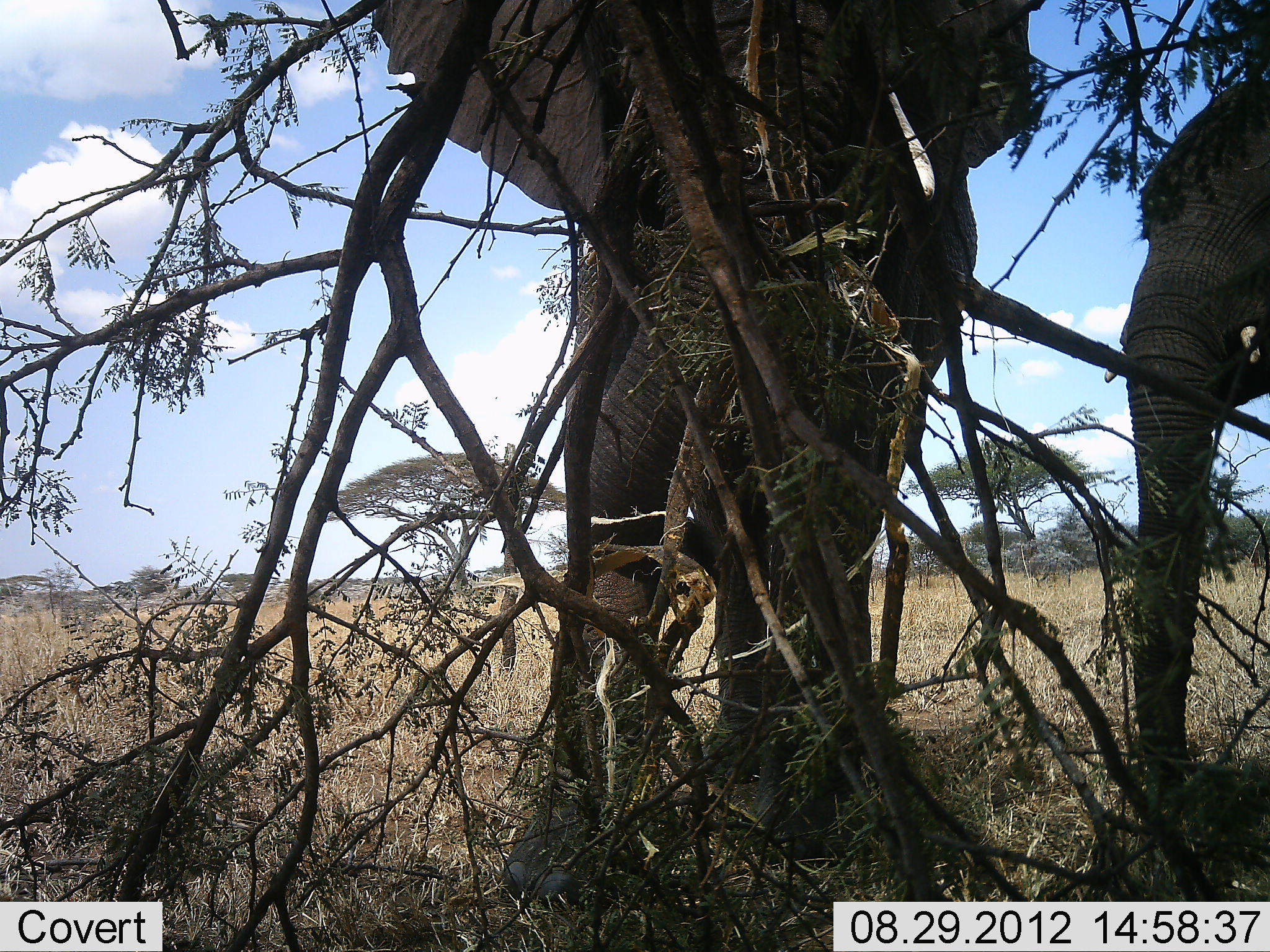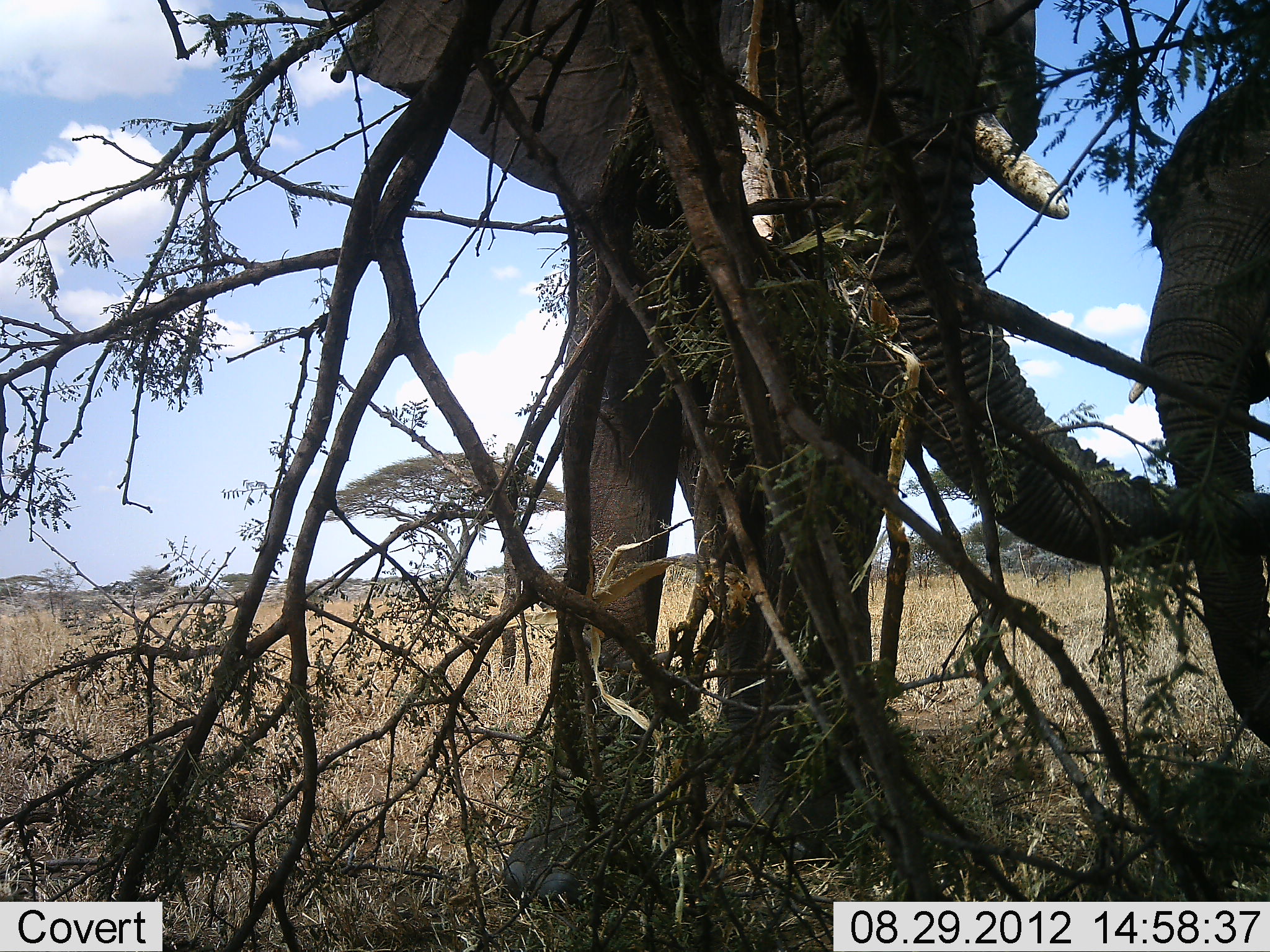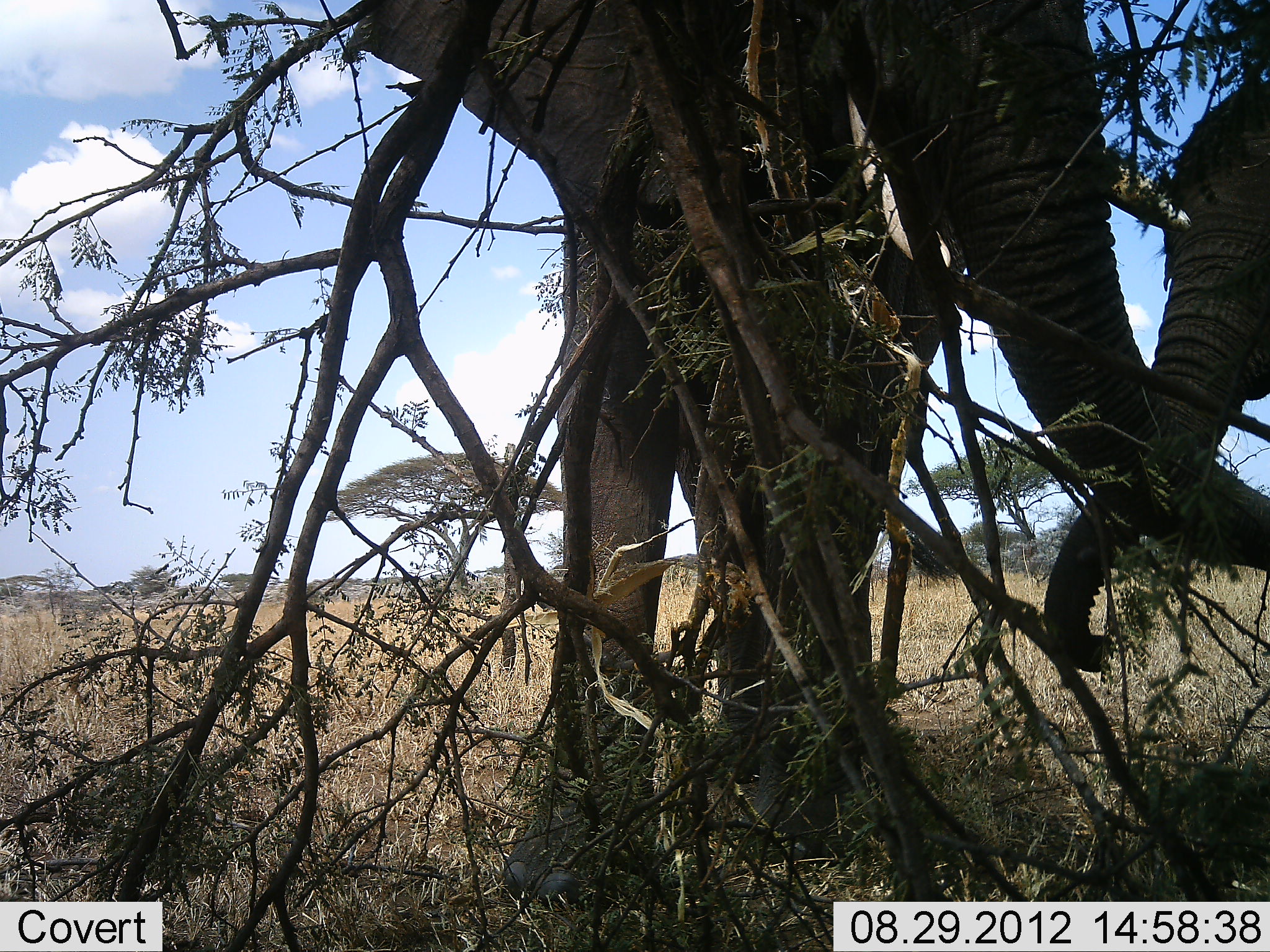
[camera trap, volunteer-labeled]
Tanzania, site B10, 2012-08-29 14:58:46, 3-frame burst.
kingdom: Animalia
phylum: Chordata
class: Mammalia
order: Proboscidea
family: Elephantidae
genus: Loxodonta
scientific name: Loxodonta africana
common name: african bush elephant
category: elephant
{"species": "elephant (african bush elephant) (Loxodonta africana)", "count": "2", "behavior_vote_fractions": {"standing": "60%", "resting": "0%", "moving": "0%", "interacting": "30%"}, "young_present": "20%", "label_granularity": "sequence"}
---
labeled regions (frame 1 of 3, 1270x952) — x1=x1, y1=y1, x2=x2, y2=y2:
animal: x1=373, y1=2, x2=1029, y2=912; x1=1103, y1=66, x2=1270, y2=839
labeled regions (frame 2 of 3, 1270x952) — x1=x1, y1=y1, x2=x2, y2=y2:
animal: x1=300, y1=2, x2=1268, y2=908; x1=1129, y1=66, x2=1270, y2=753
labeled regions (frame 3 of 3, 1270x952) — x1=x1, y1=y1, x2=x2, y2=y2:
animal: x1=342, y1=0, x2=1267, y2=907; x1=1040, y1=78, x2=1270, y2=673